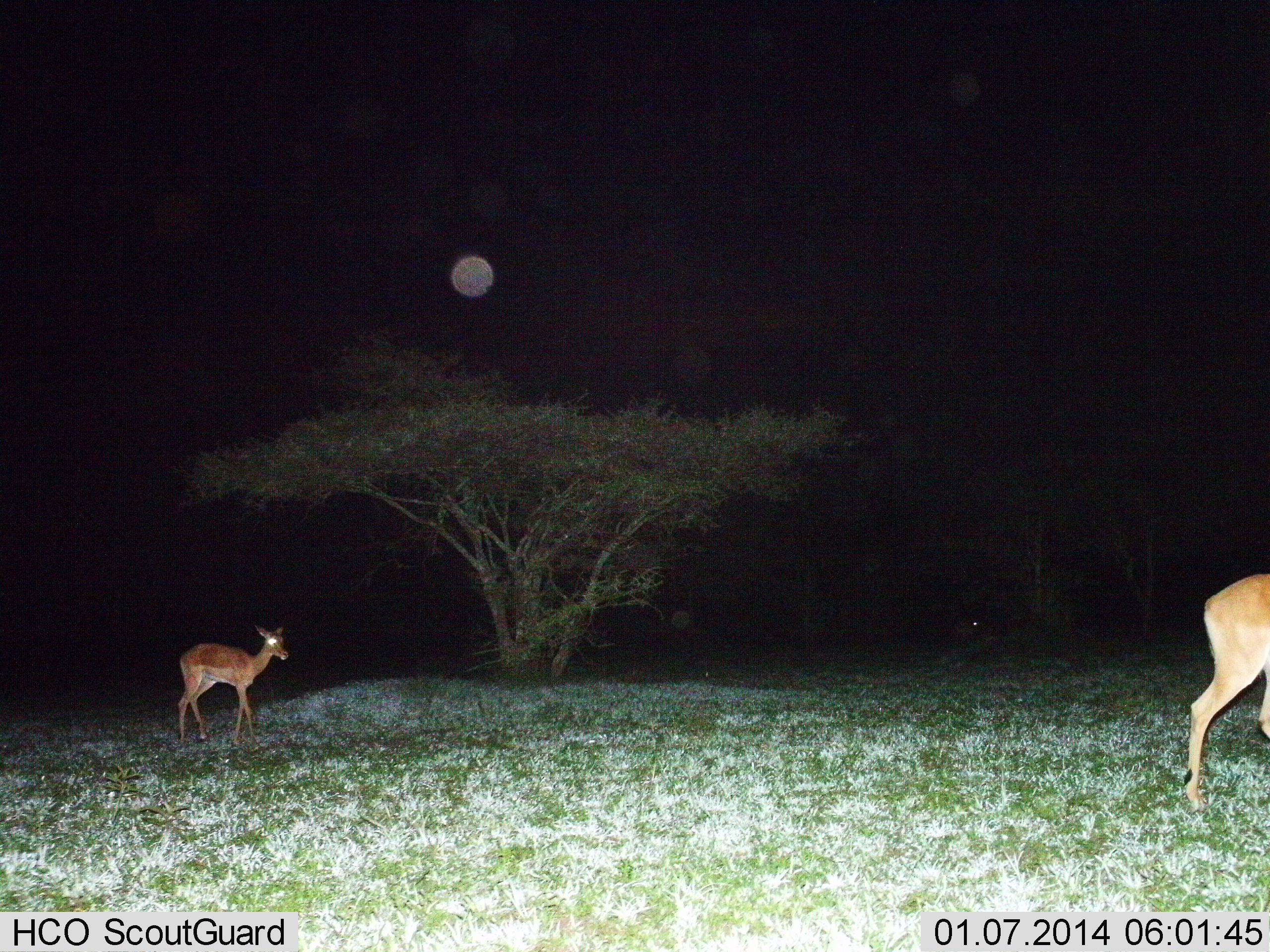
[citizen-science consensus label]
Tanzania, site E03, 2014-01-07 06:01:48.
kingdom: Animalia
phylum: Chordata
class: Mammalia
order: Artiodactyla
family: Bovidae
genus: Aepyceros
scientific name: Aepyceros melampus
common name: impala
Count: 2.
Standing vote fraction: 10%.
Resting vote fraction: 0%.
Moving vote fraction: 90%.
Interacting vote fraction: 0%.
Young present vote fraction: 10%.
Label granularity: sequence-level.